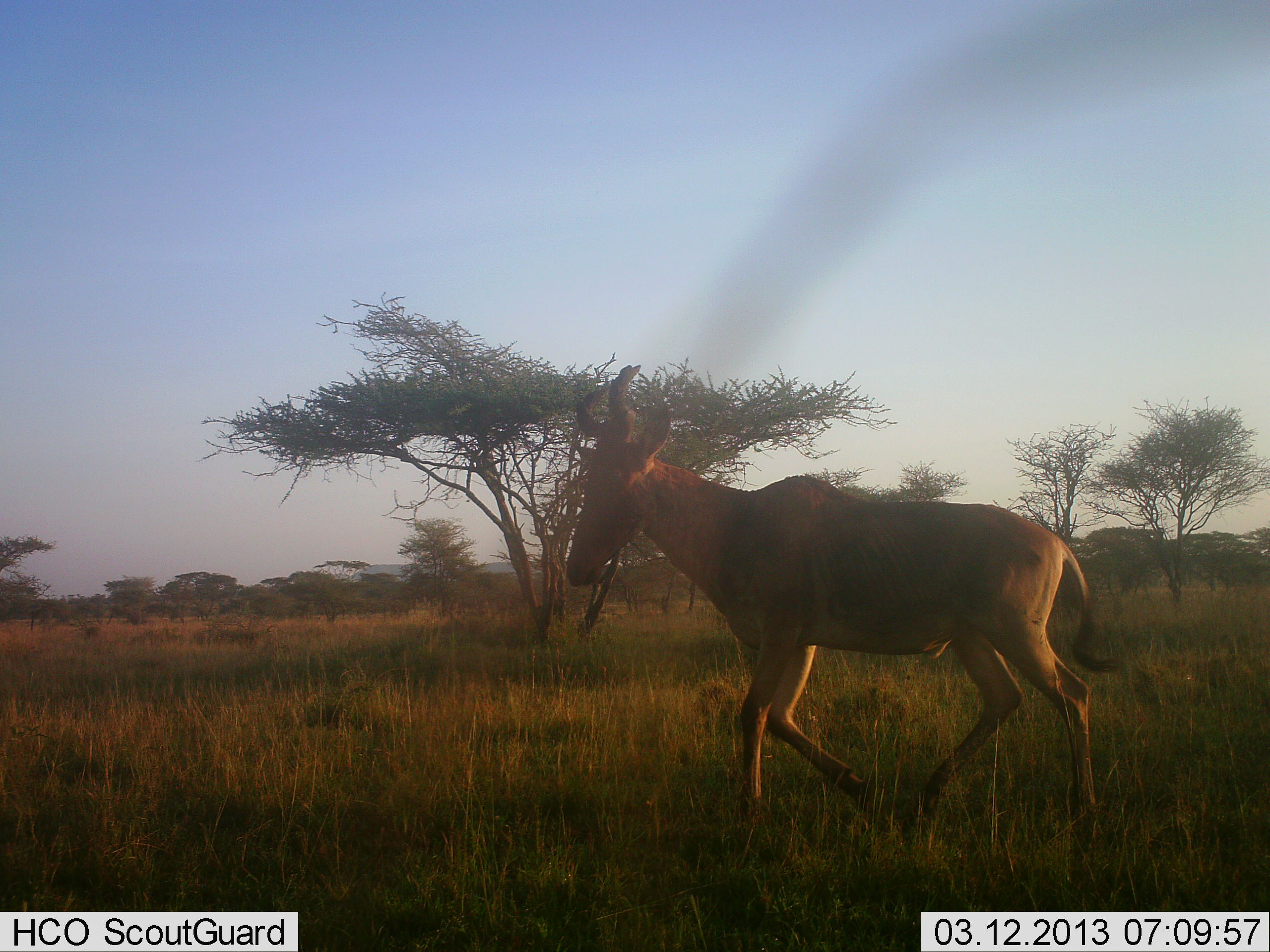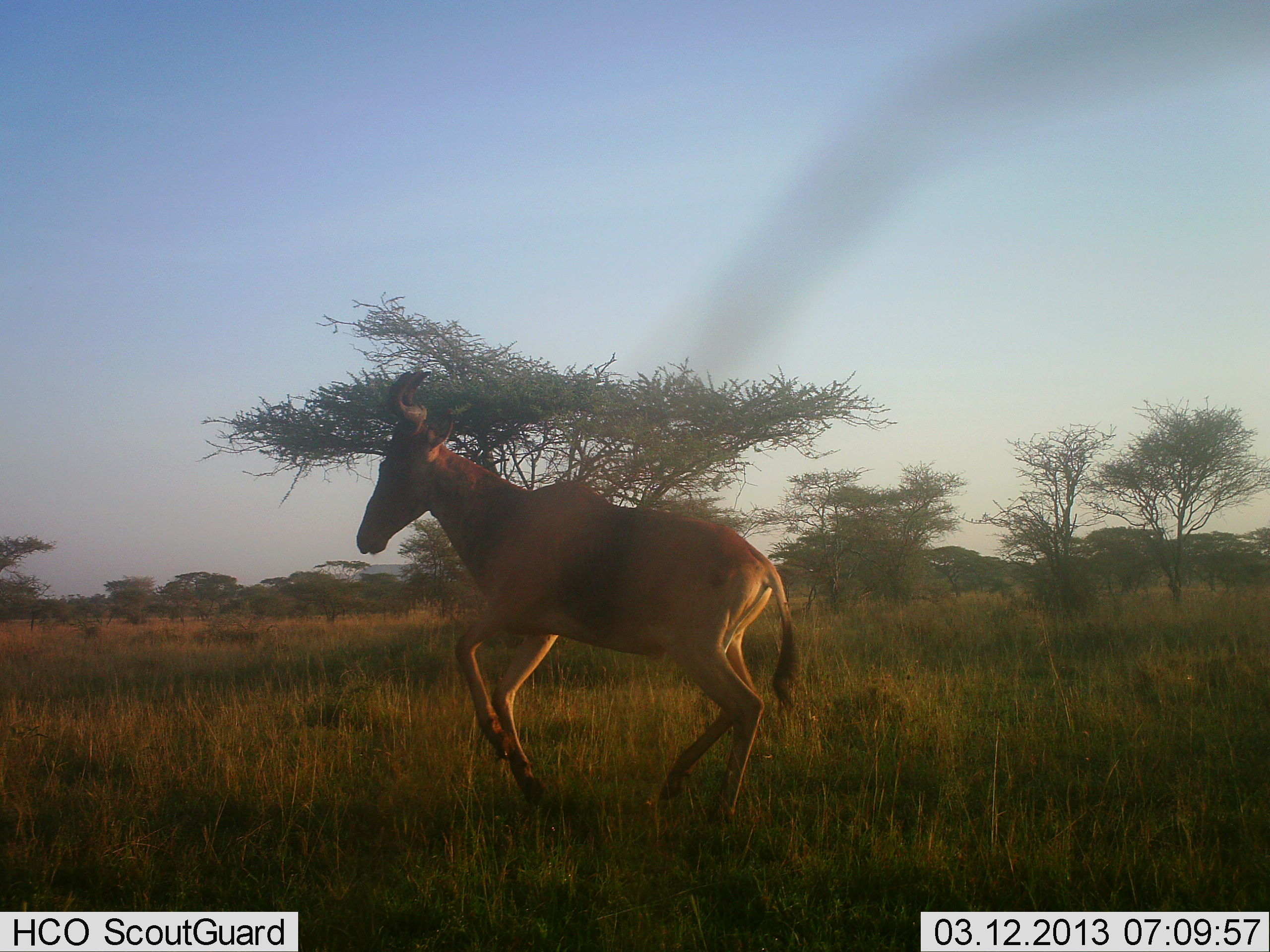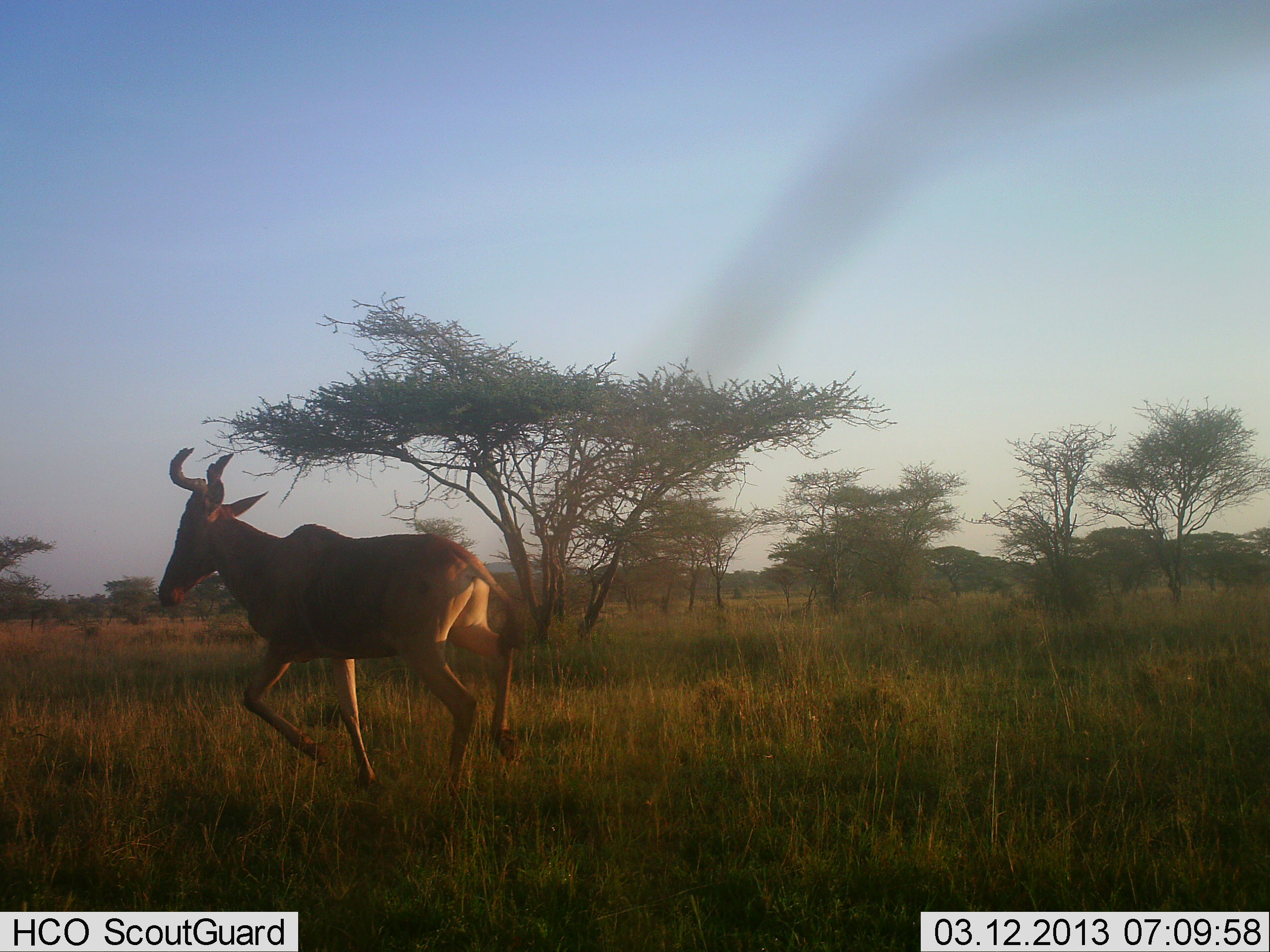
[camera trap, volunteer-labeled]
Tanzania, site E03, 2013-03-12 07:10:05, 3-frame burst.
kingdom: Animalia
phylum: Chordata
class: Mammalia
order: Artiodactyla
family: Bovidae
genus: Alcelaphus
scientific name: Alcelaphus buselaphus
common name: hartebeest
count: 1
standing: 0%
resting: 0%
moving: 100%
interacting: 0%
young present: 0%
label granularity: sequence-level